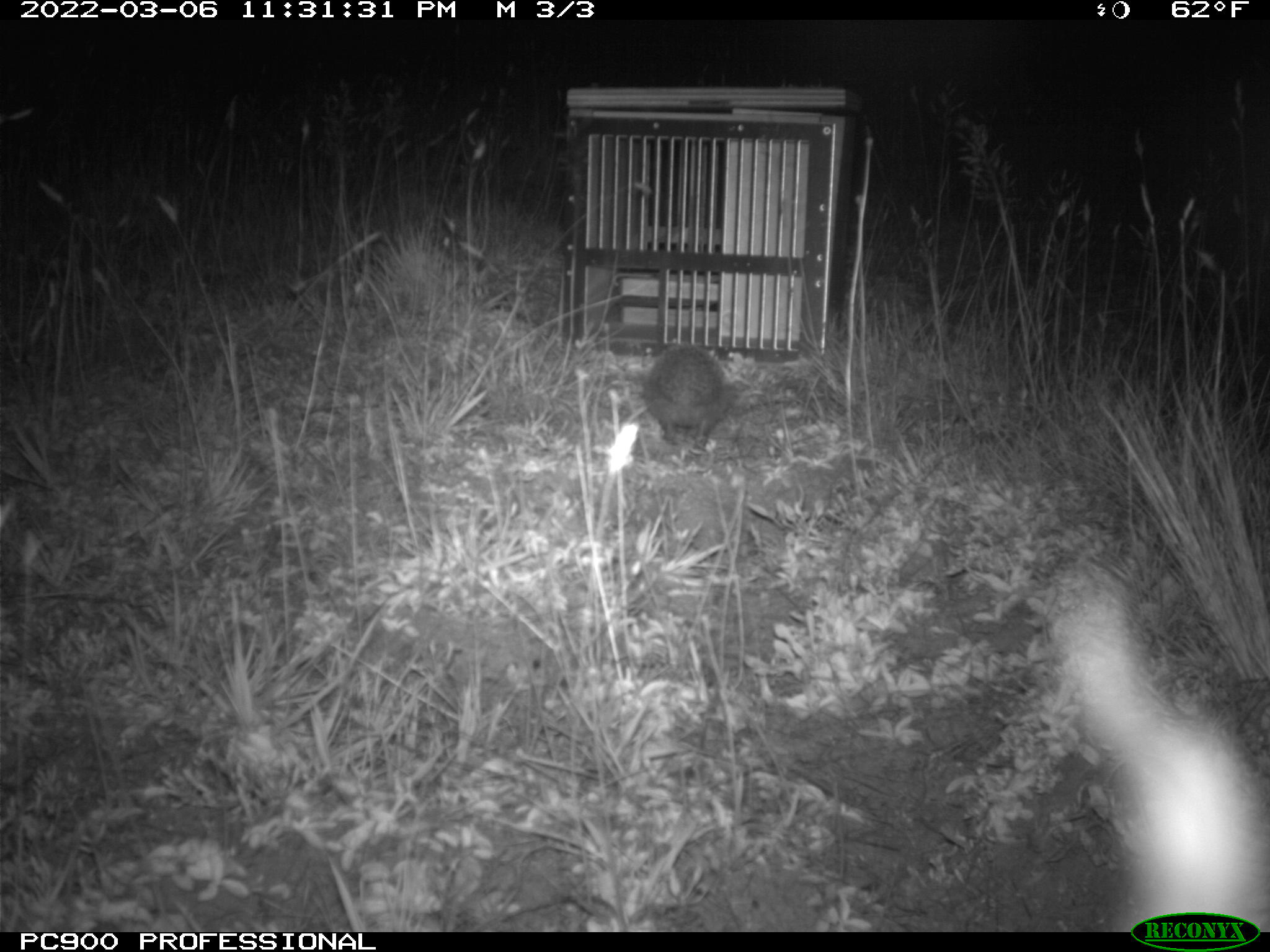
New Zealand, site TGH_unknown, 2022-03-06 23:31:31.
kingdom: Animalia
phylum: Chordata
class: Mammalia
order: Eulipotyphla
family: Erinaceidae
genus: Erinaceus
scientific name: Erinaceus europaeus europaeus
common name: european hedgehog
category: hedgehog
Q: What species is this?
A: Hedgehog (european hedgehog) (Erinaceus europaeus europaeus).